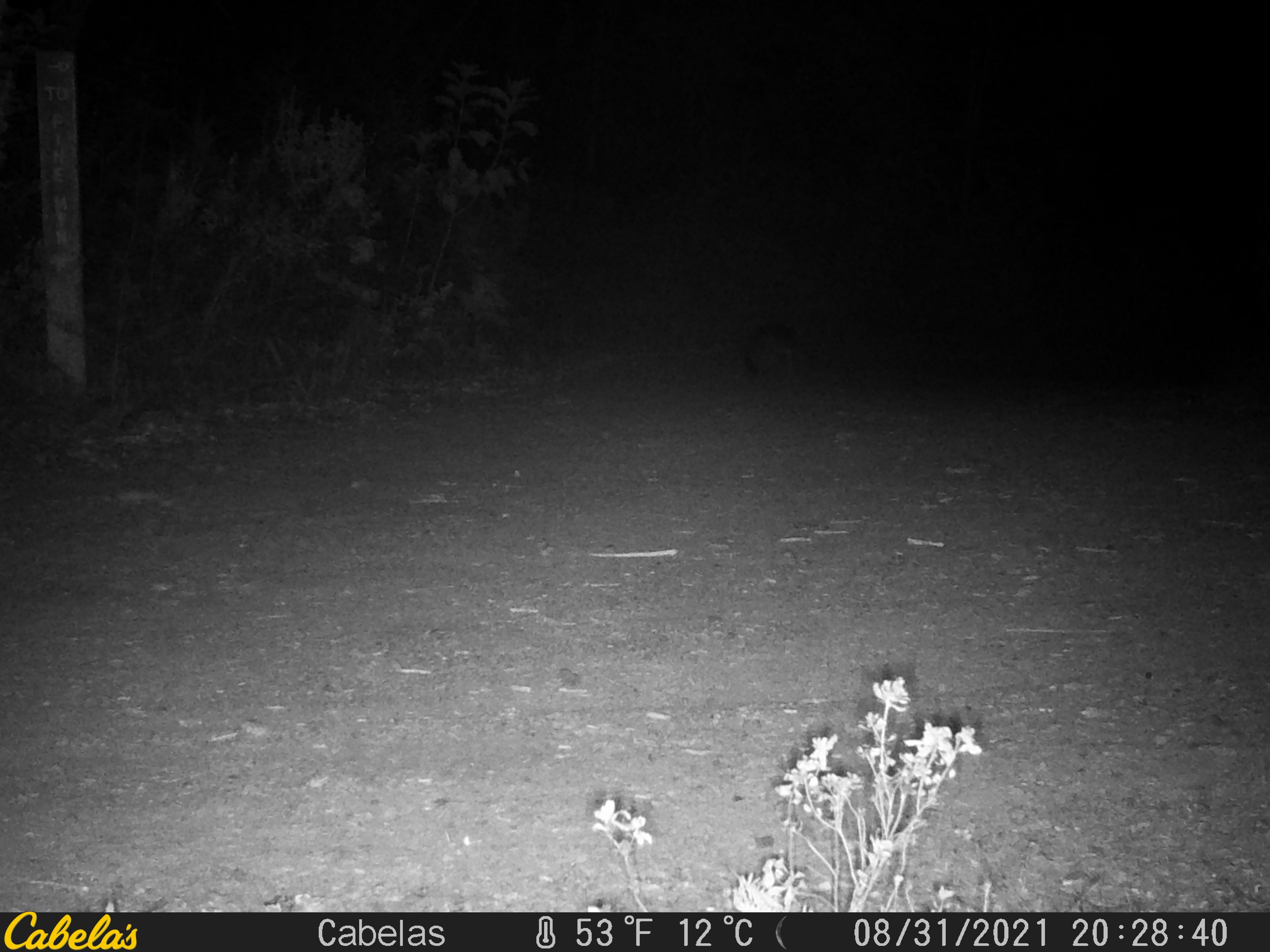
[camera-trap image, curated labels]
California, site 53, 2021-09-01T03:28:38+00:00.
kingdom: Animalia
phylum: Chordata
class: Mammalia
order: Carnivora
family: Canidae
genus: Urocyon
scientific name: Urocyon cinereoargenteus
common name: gray fox